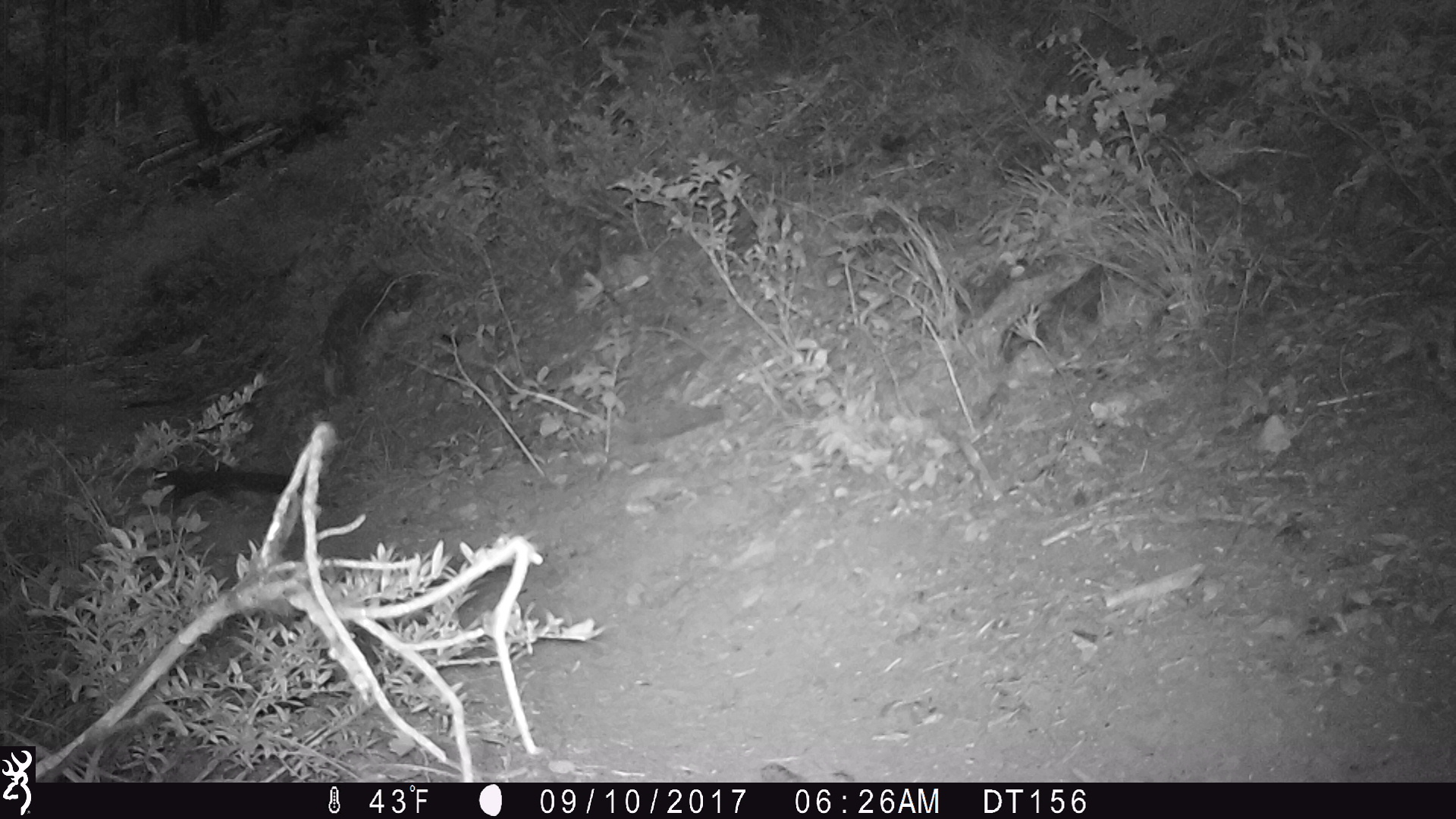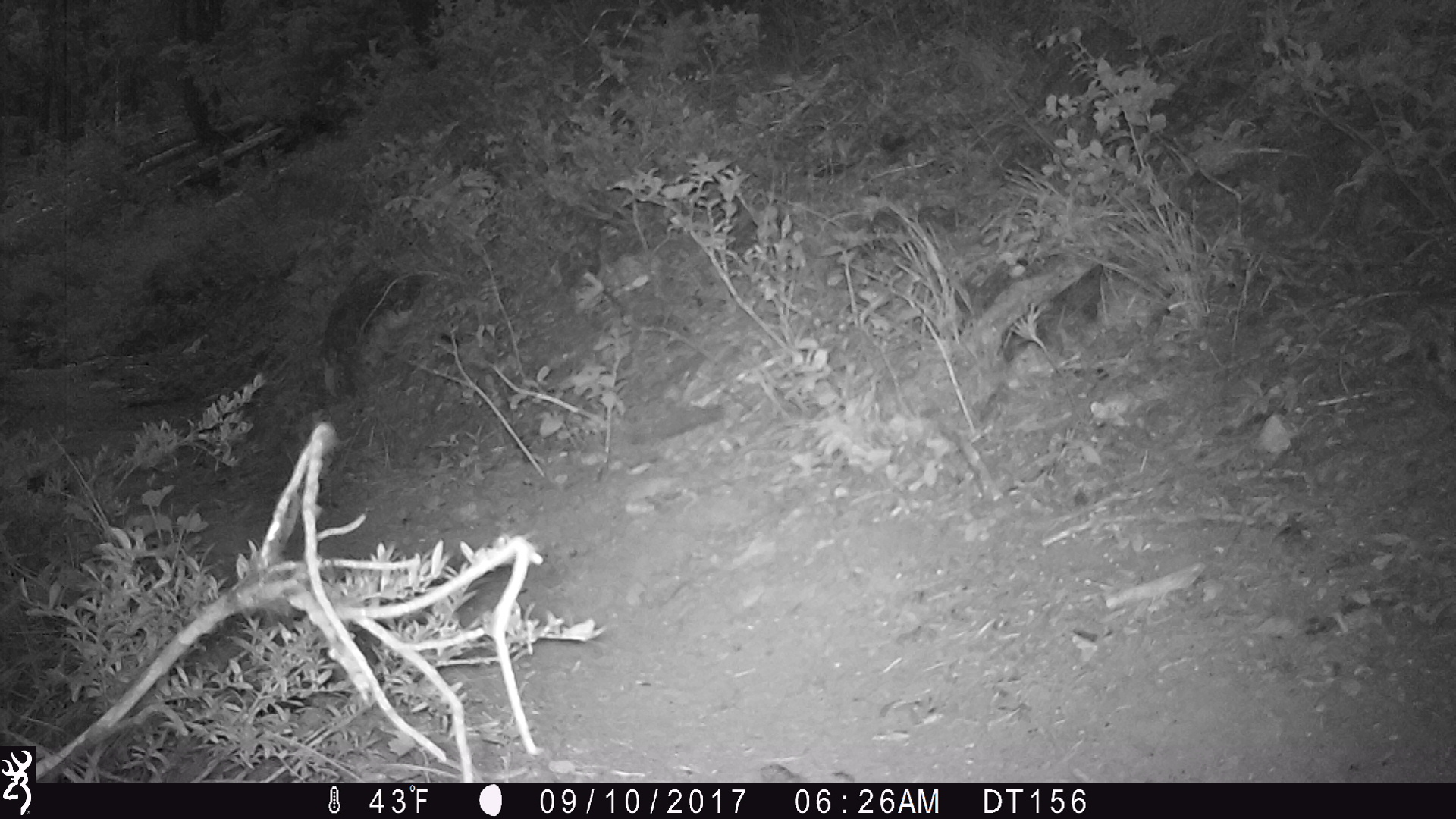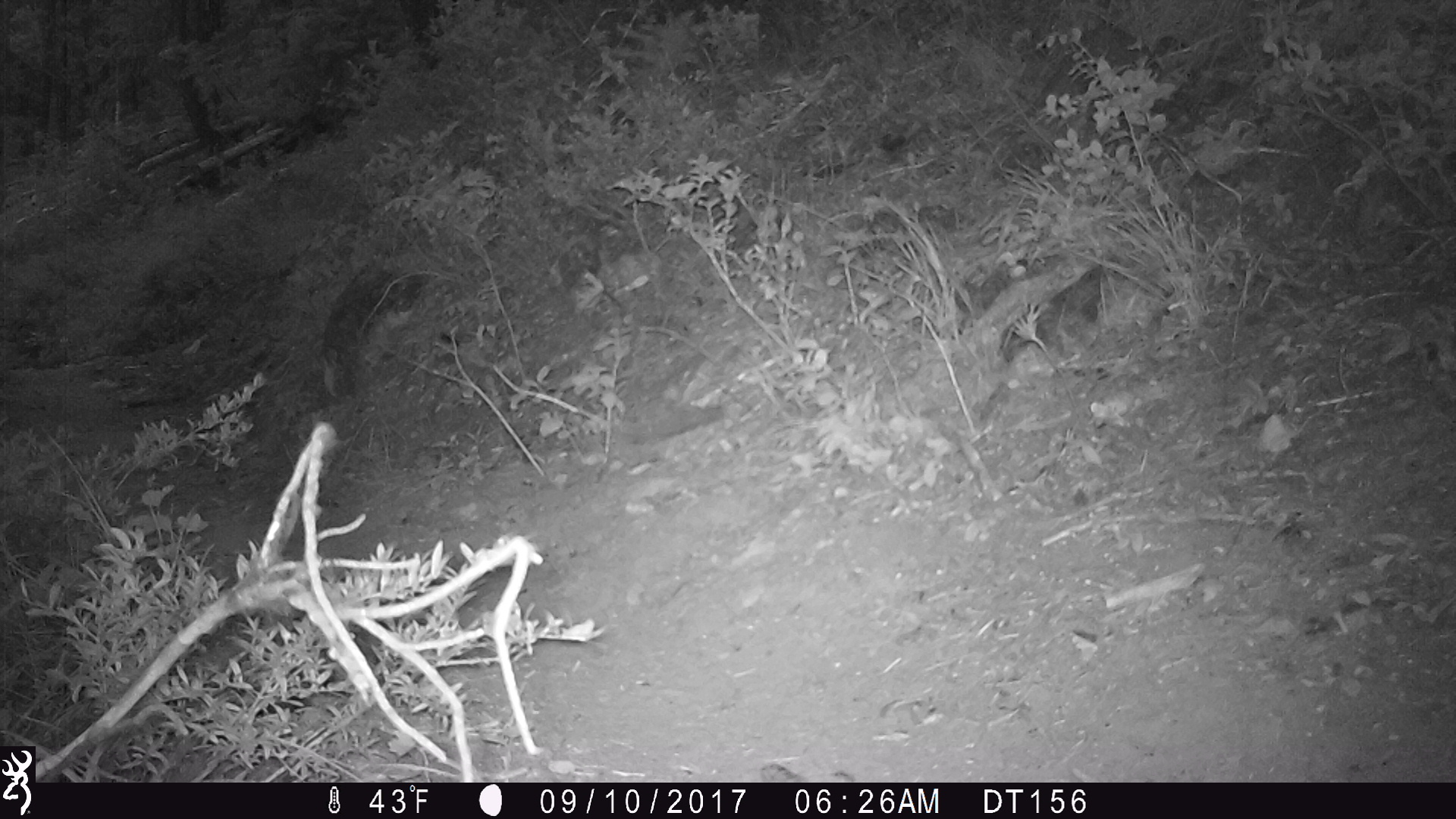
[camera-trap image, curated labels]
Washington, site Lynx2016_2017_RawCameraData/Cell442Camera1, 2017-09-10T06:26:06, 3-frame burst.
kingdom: Animalia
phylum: Chordata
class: Mammalia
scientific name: Mammalia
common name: small mammal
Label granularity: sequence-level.